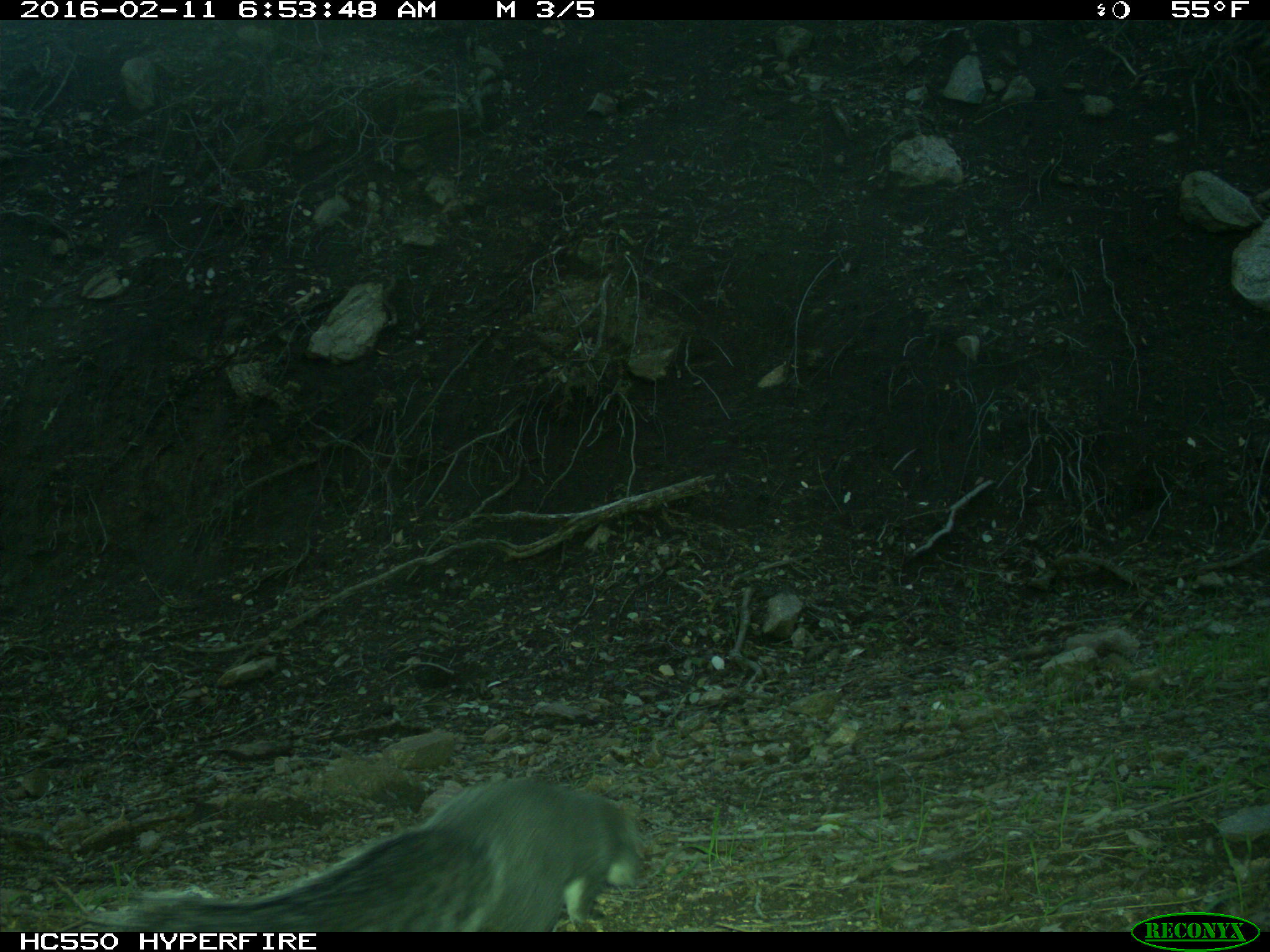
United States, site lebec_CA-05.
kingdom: Animalia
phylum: Chordata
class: Mammalia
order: Rodentia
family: Sciuridae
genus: Sciurus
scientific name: Sciurus carolinensis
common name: eastern gray squirrel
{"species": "Sciurus carolinensis (eastern gray squirrel)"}